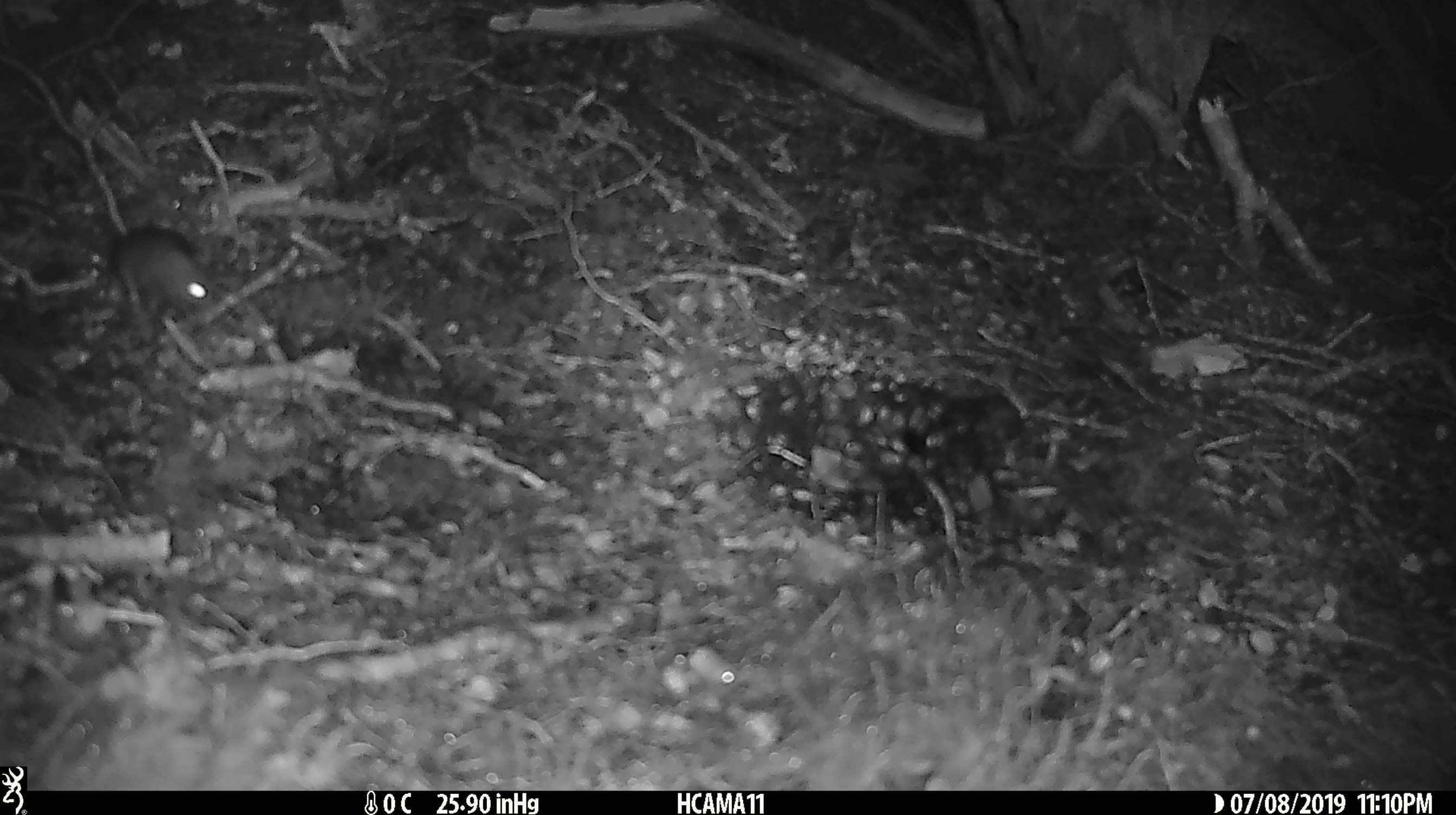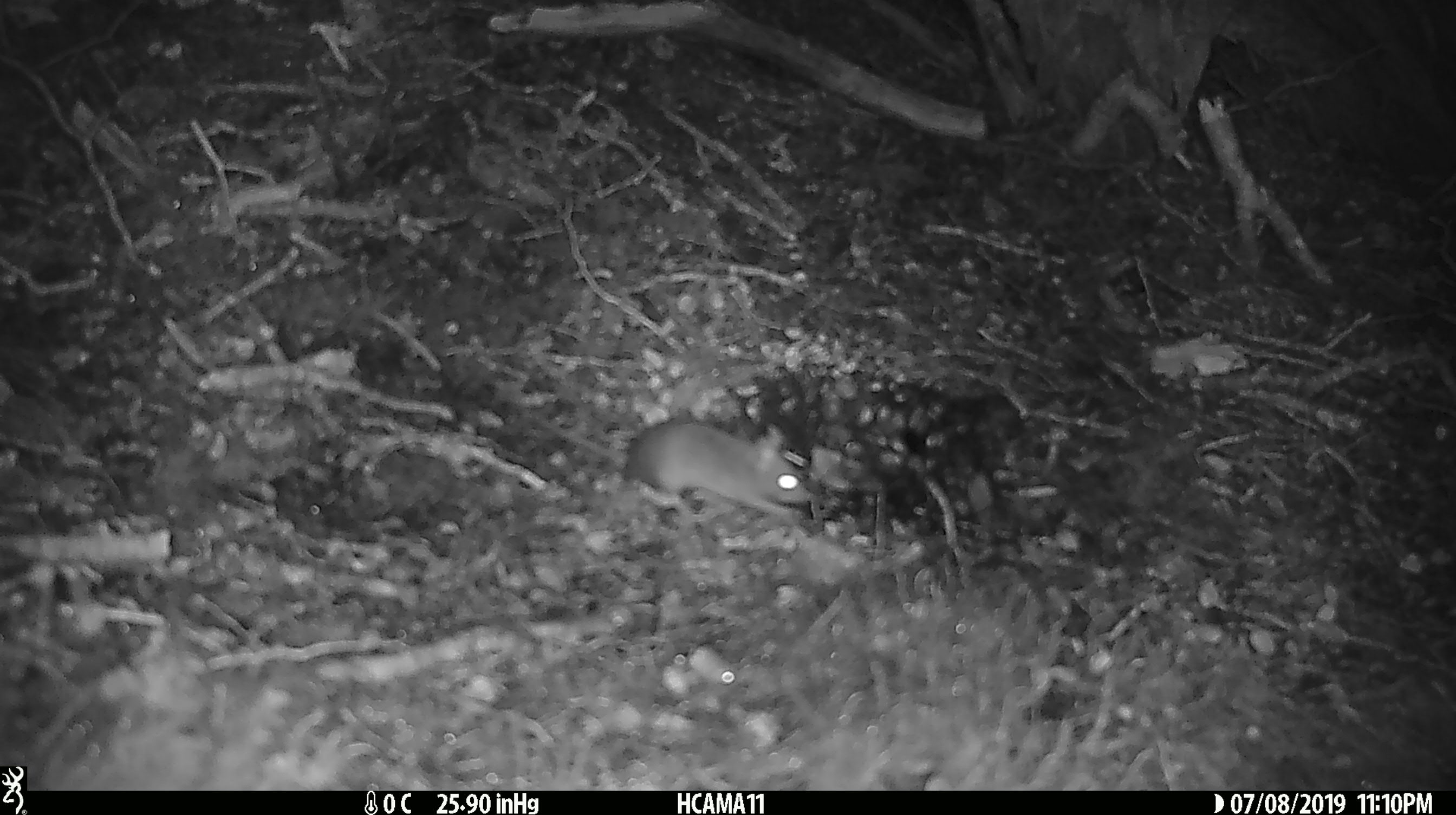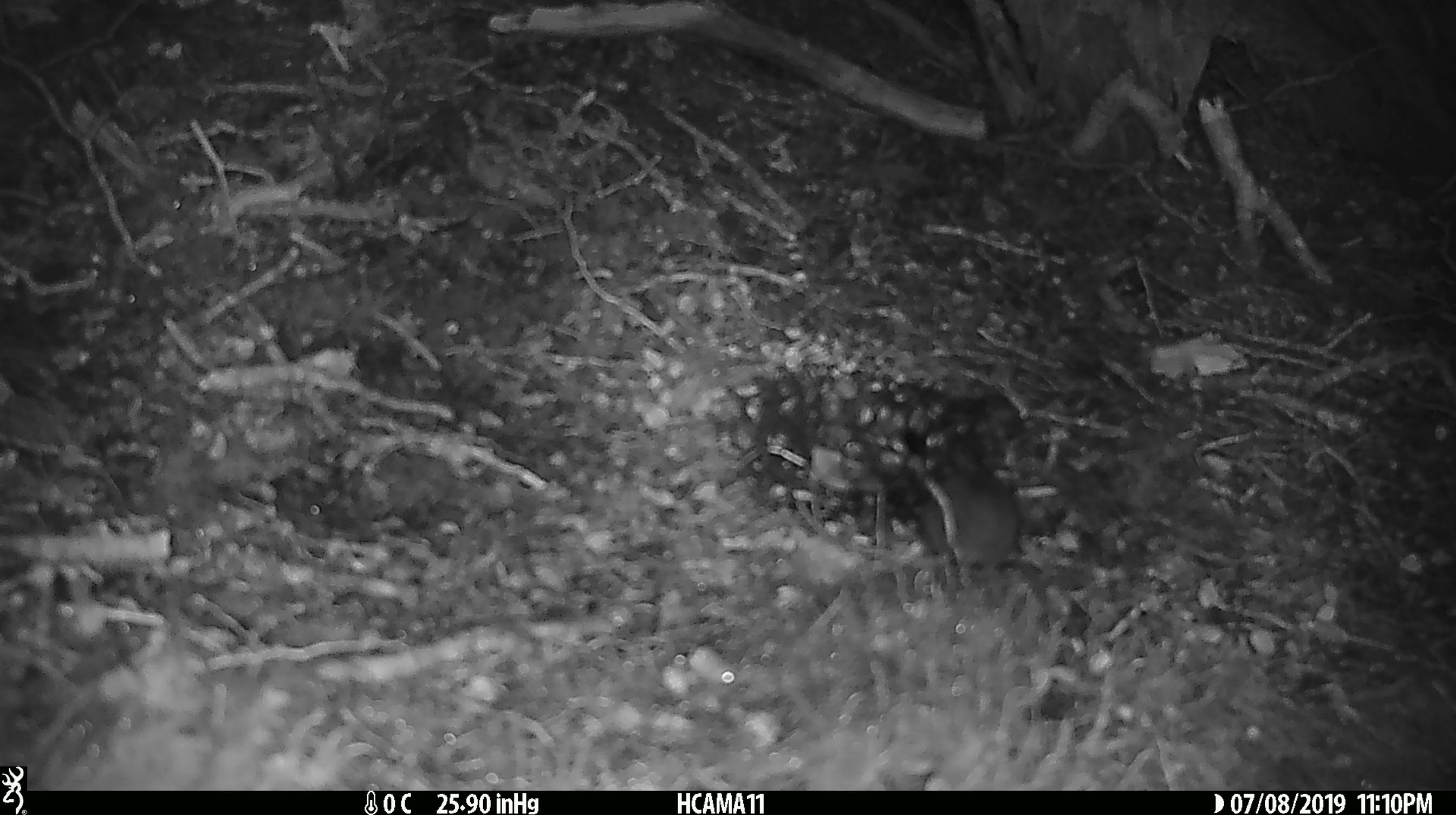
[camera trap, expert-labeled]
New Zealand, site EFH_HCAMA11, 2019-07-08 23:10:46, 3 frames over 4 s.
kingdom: Animalia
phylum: Chordata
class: Mammalia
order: Rodentia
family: Muridae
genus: Mus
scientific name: Mus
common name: mouse